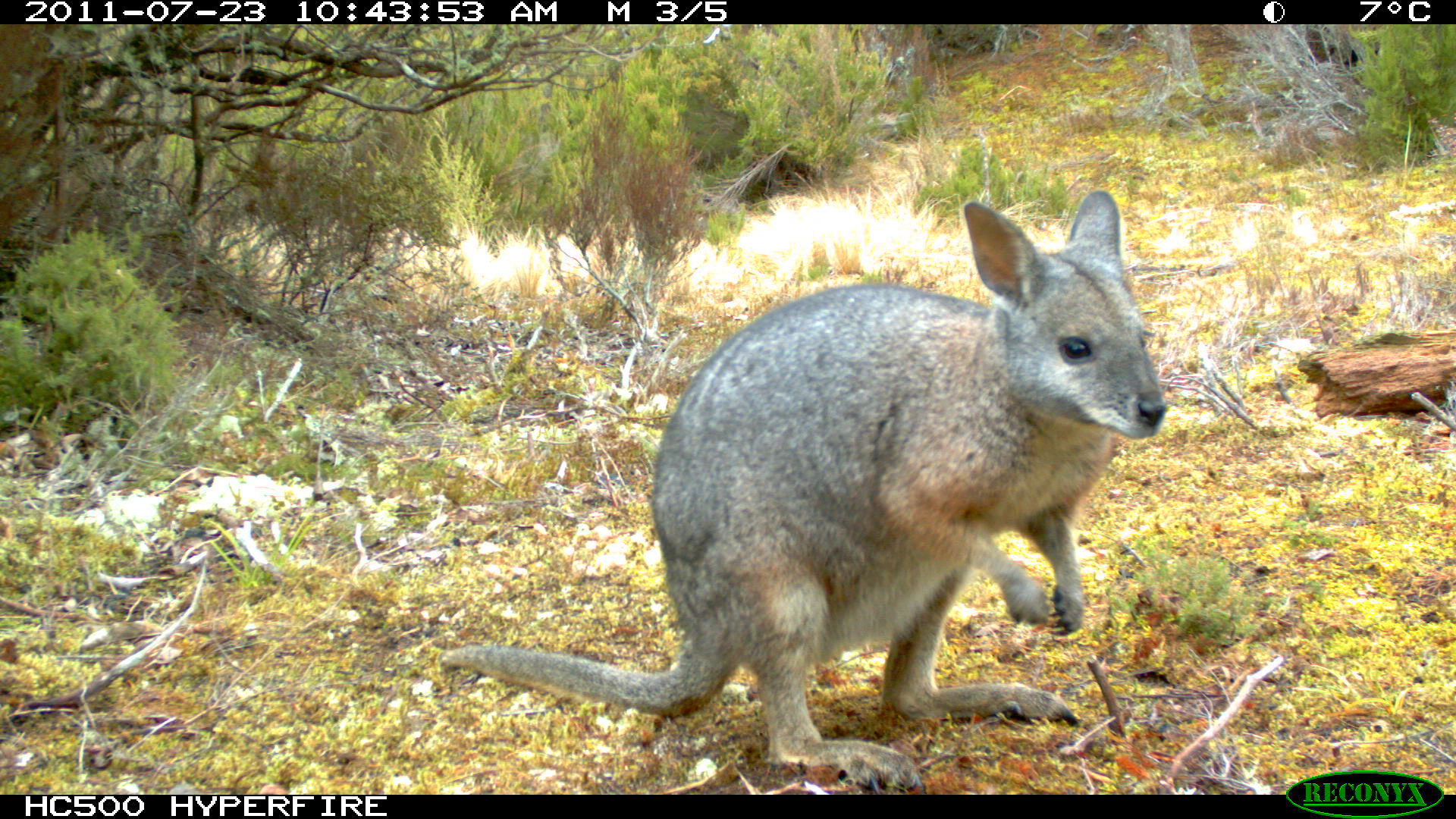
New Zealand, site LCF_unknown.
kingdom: Animalia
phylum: Chordata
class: Mammalia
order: Diprotodontia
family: Macropodidae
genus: Notamacropus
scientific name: Notamacropus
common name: wallaby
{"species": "wallaby (Notamacropus)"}